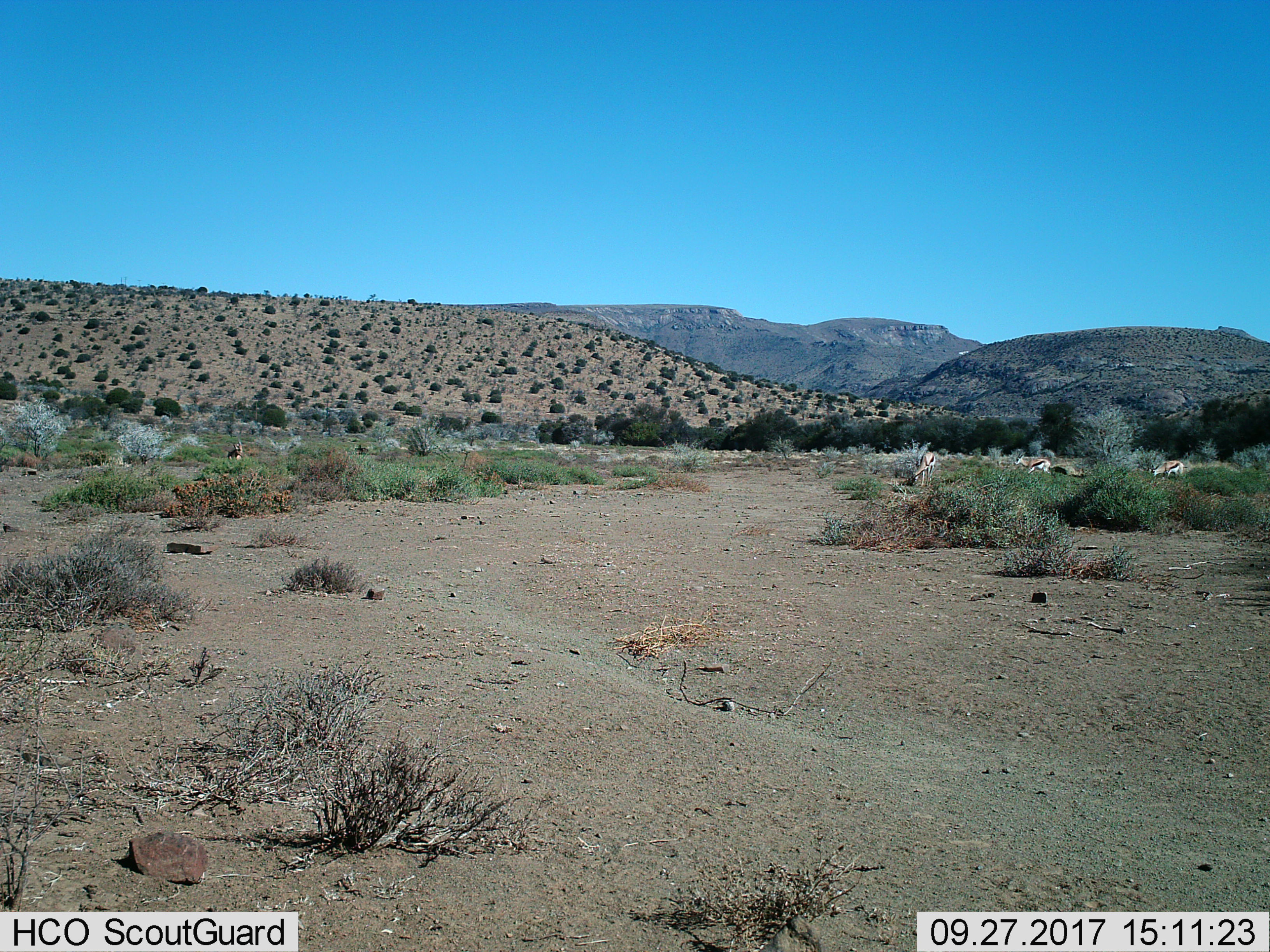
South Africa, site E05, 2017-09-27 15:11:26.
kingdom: Animalia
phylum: Chordata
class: Mammalia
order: Artiodactyla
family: Bovidae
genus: Antidorcas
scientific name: Antidorcas marsupialis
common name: springbok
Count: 3.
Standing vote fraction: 43%.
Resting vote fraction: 0%.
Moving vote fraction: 57%.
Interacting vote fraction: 0%.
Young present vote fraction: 0%.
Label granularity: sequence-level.